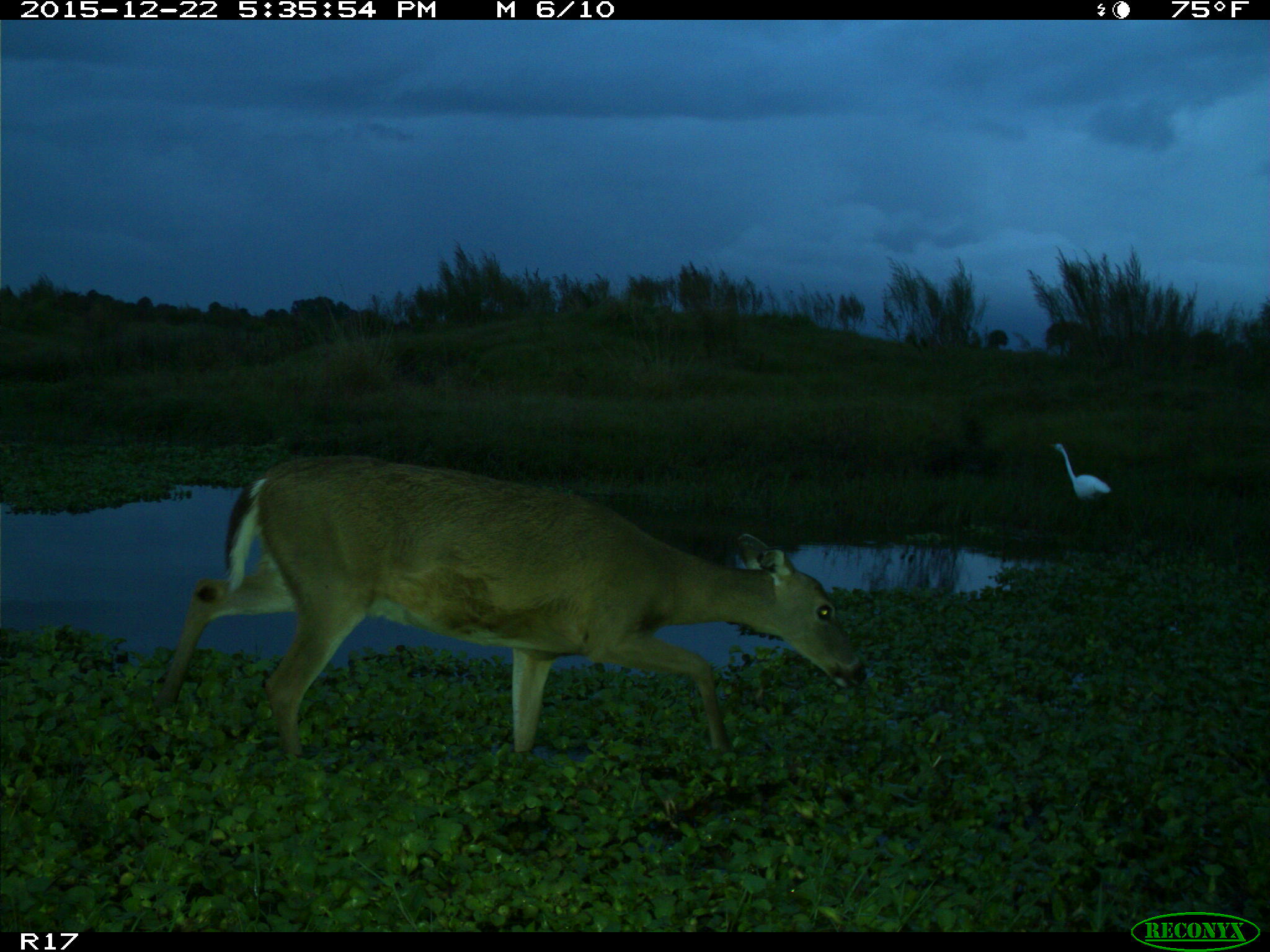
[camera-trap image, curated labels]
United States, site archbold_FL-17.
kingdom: Animalia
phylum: Chordata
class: Mammalia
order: Artiodactyla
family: Cervidae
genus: Odocoileus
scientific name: Odocoileus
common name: deer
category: unidentified deer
Unidentified deer (deer) (Odocoileus).